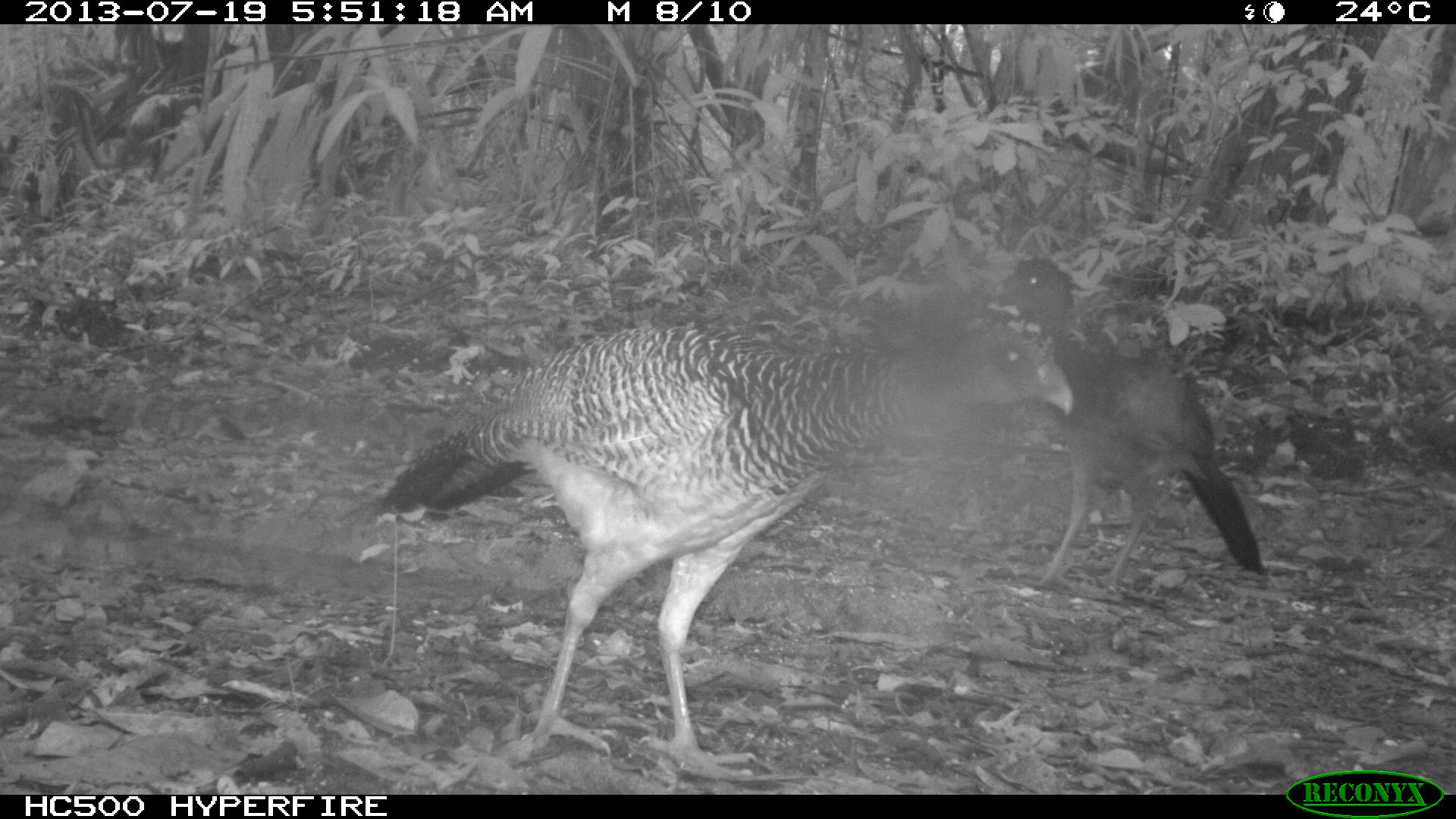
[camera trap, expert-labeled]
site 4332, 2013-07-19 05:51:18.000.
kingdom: Animalia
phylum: Chordata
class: Aves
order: Galliformes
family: Cracidae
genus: Crax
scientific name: Crax rubra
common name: great curassow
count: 2